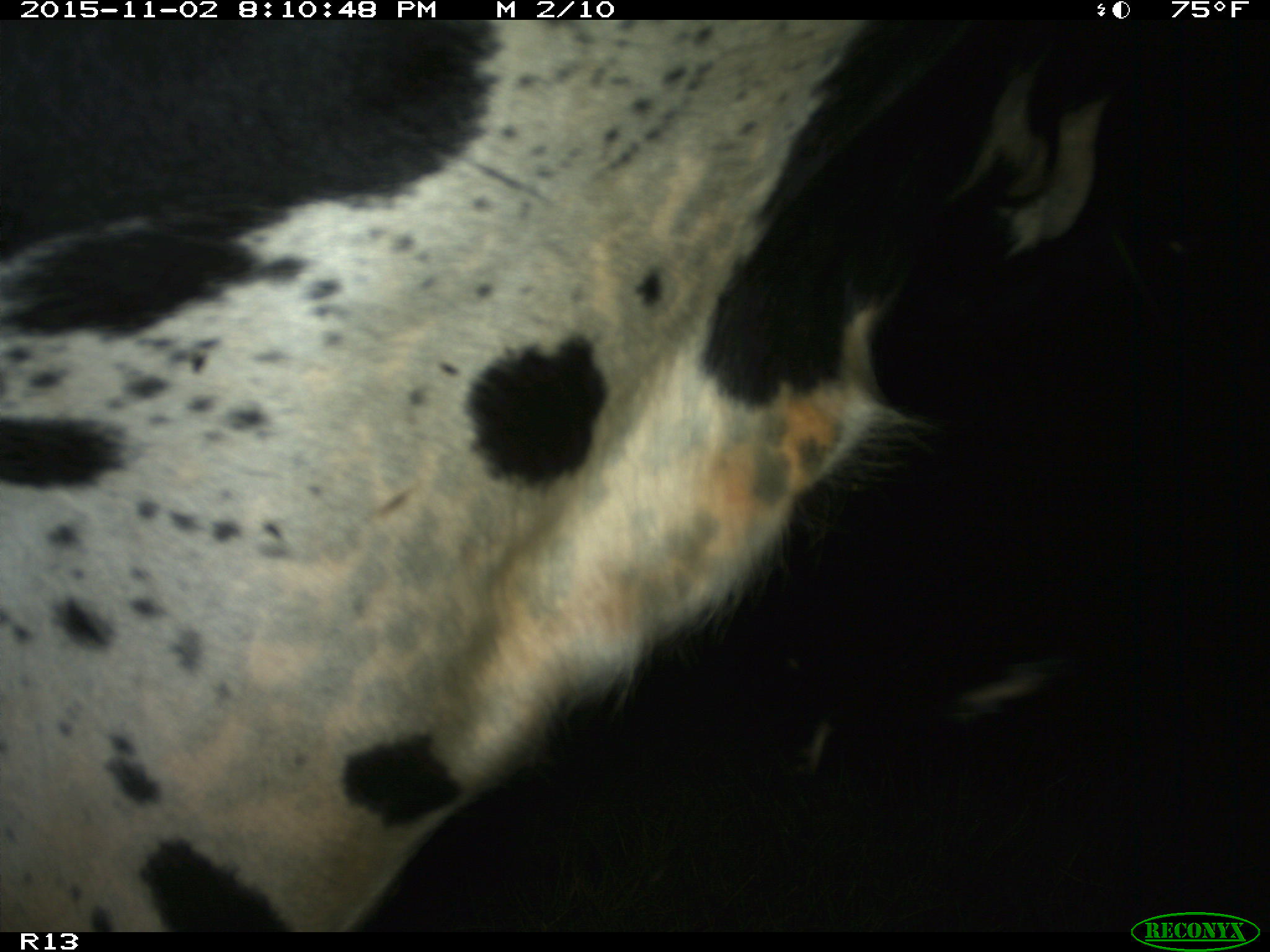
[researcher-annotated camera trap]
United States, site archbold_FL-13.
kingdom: Animalia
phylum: Chordata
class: Mammalia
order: Artiodactyla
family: Bovidae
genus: Bos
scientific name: Bos taurus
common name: domestic cow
Bos taurus (domestic cow).